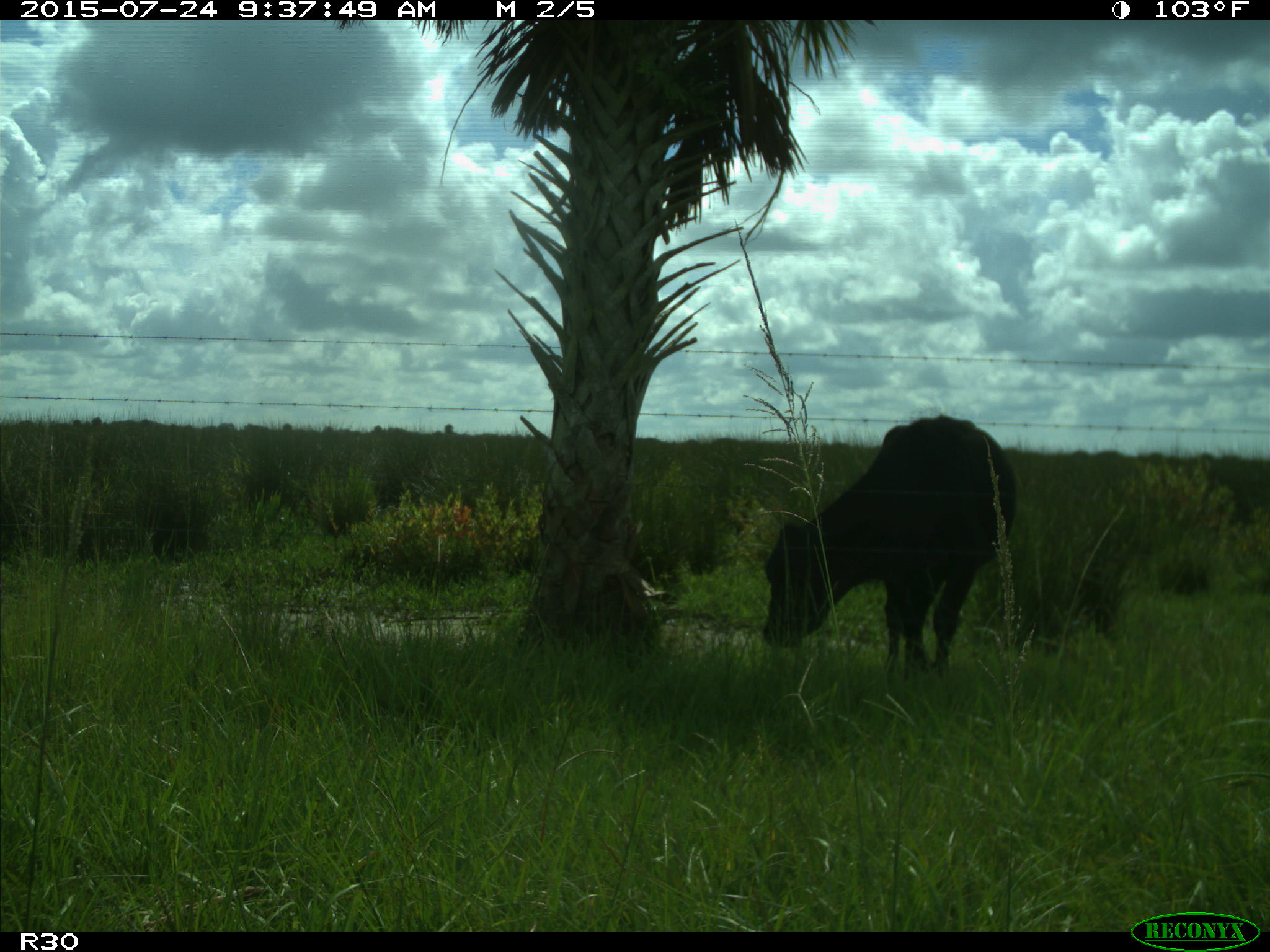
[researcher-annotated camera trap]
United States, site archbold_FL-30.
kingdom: Animalia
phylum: Chordata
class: Mammalia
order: Artiodactyla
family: Bovidae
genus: Bos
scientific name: Bos taurus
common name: domestic cow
Bos taurus (domestic cow).